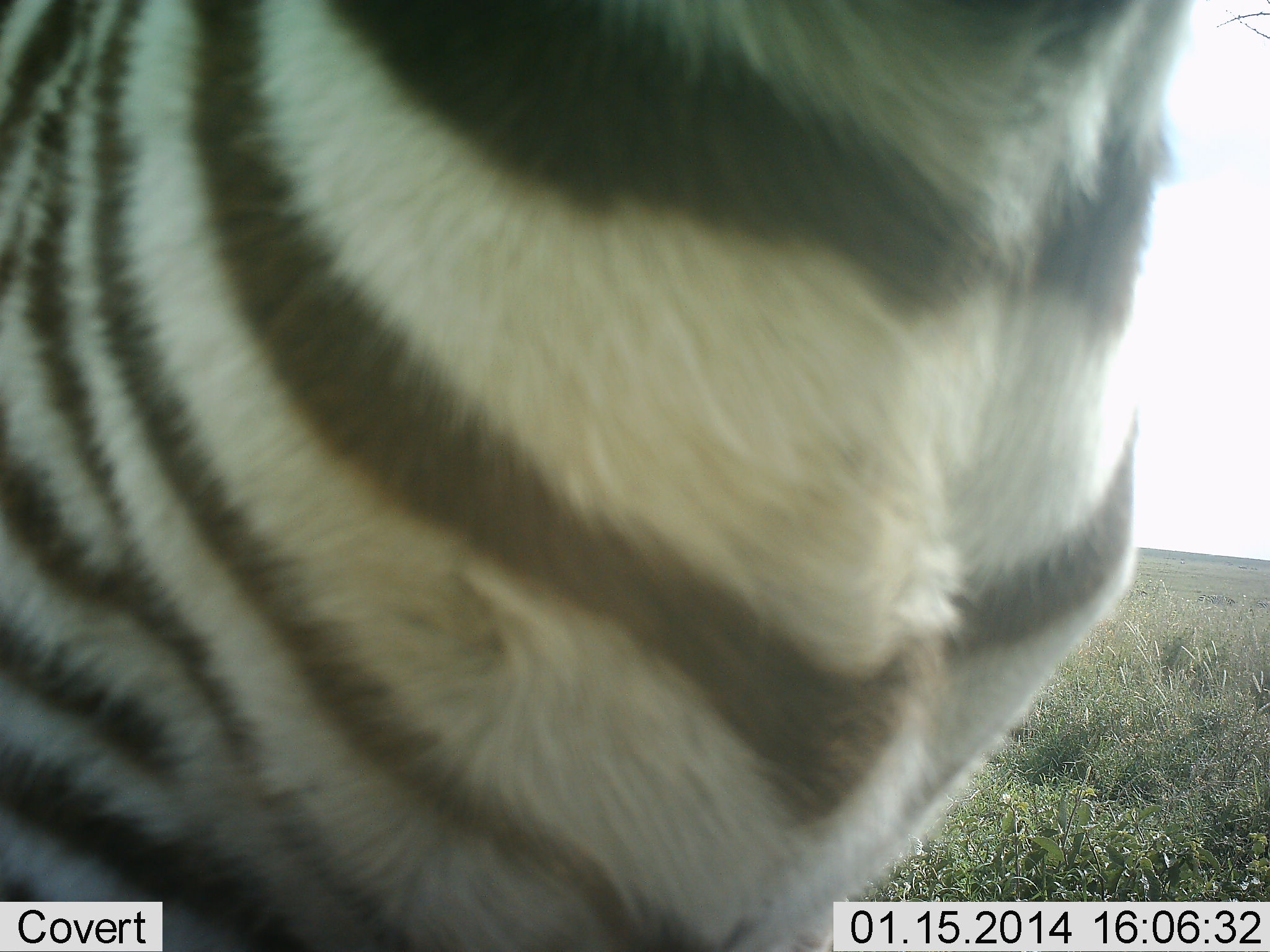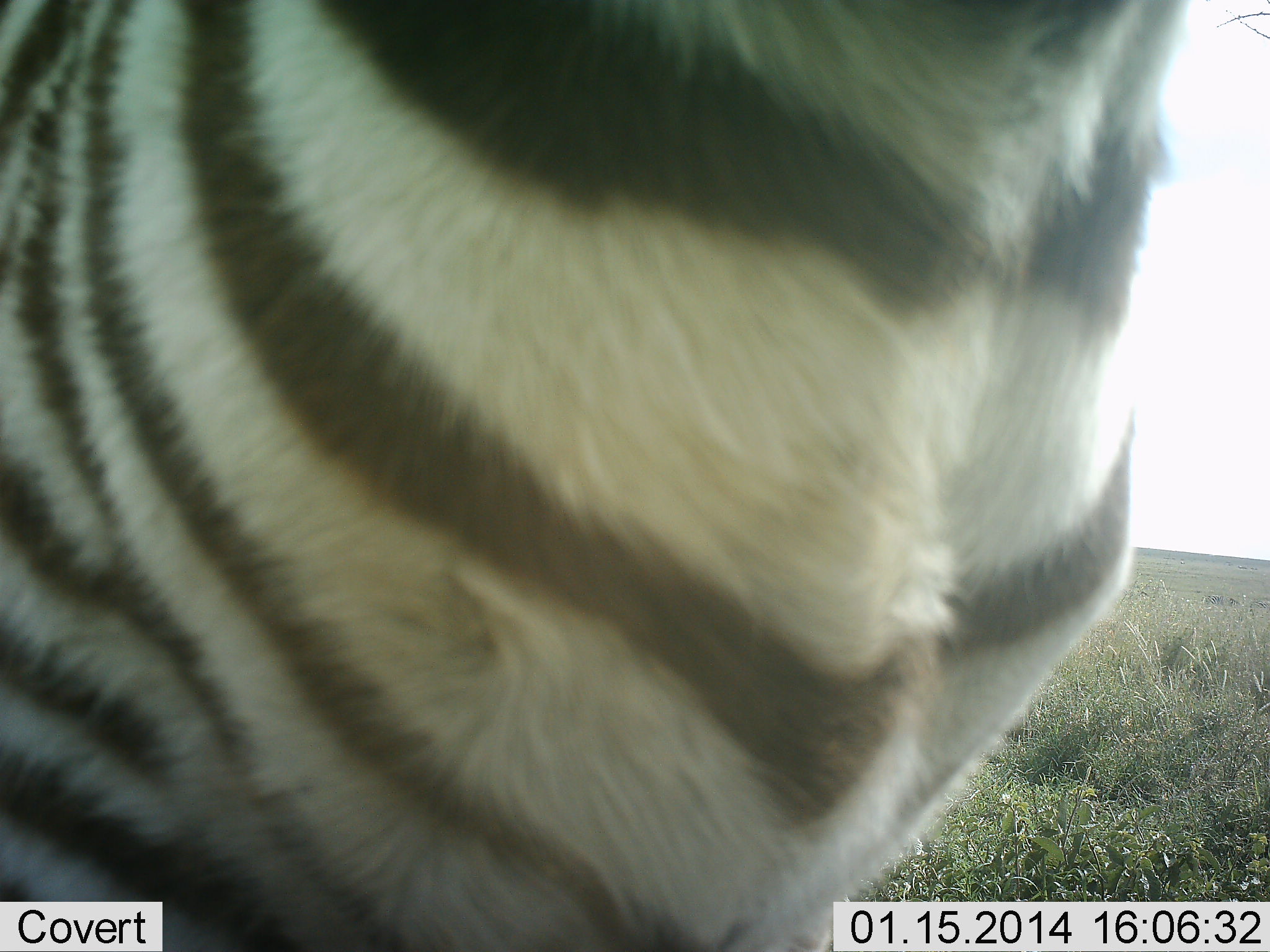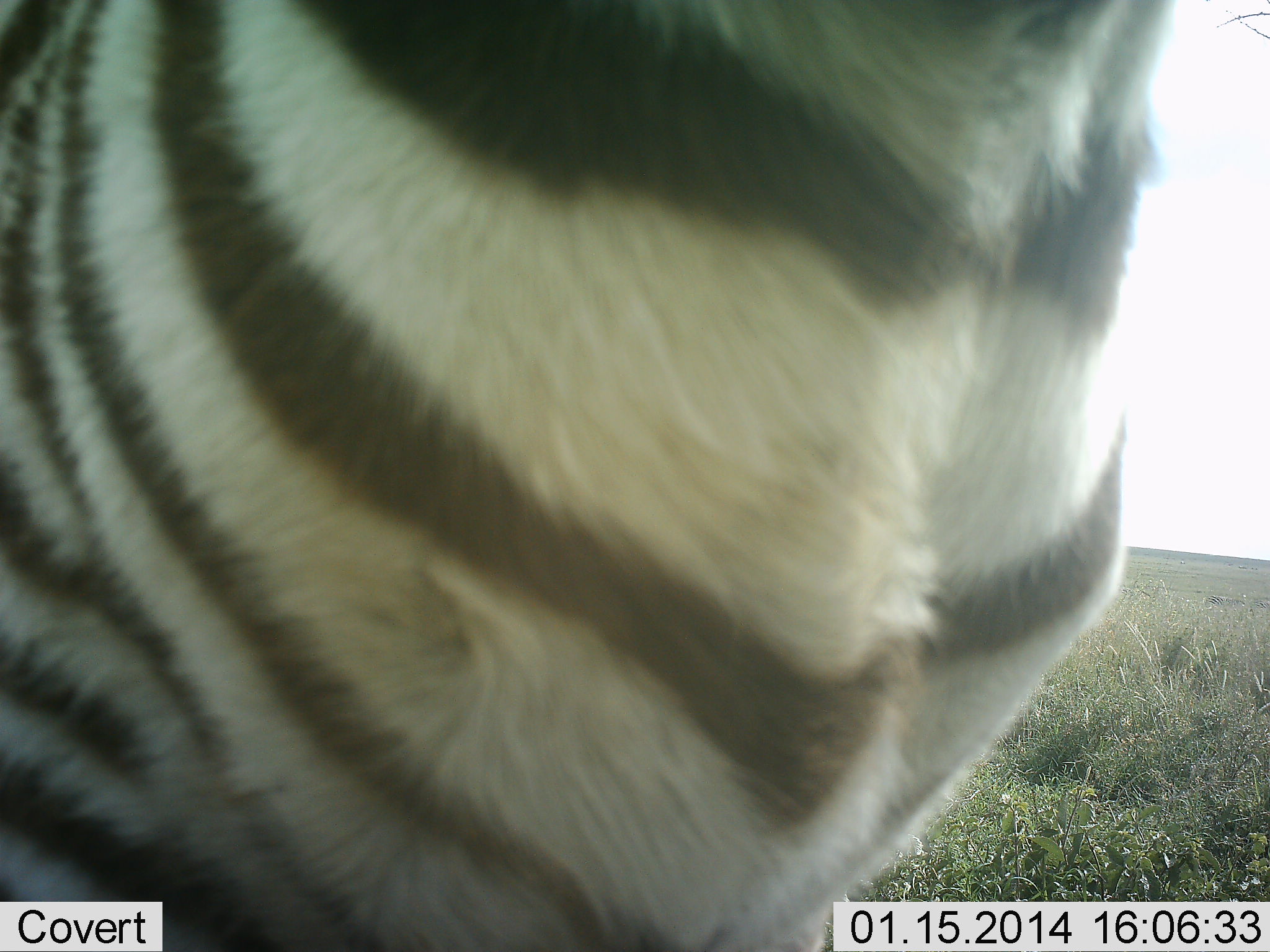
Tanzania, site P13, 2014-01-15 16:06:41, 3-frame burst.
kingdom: Animalia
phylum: Chordata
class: Mammalia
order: Perissodactyla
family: Equidae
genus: Equus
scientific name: Equus quagga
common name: plains zebra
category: zebra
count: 1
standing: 100%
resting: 0%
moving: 0%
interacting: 0%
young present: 0%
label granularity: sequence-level